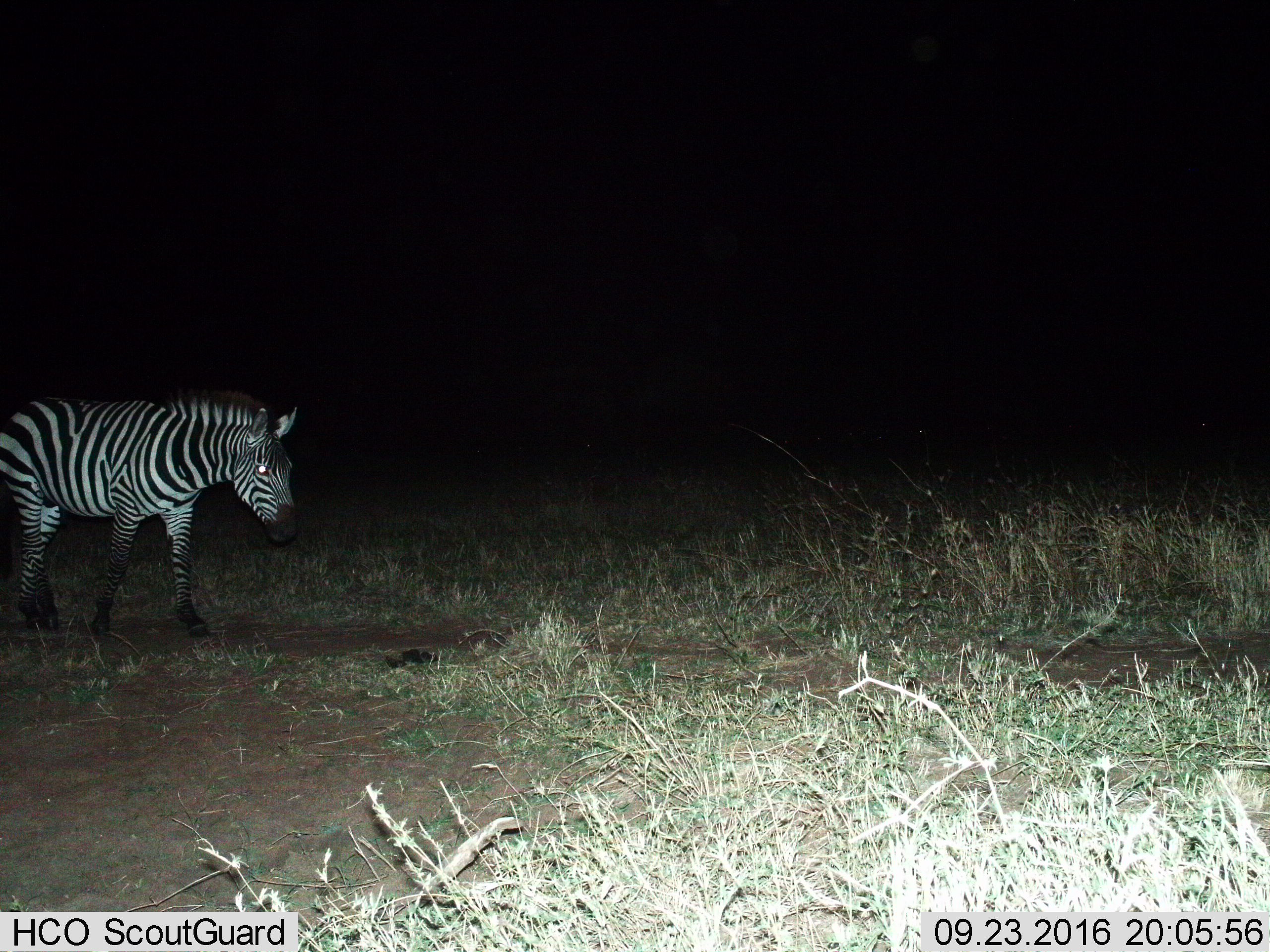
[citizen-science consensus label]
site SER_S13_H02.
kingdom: Animalia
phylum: Chordata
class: Mammalia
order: Perissodactyla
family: Equidae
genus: Equus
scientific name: Equus quagga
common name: plains zebra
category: zebraplains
Zebraplains (plains zebra) (Equus quagga), count 1. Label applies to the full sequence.